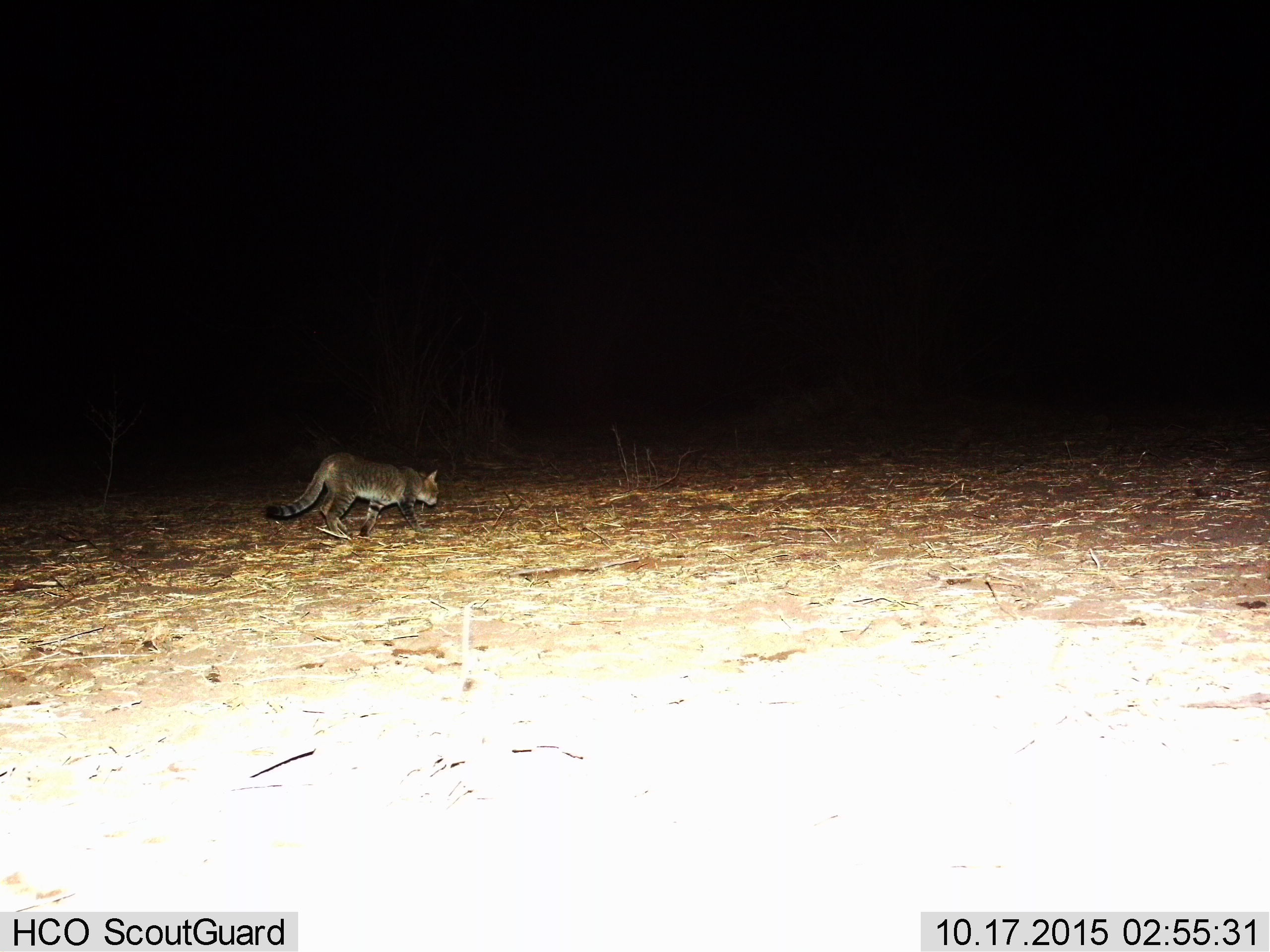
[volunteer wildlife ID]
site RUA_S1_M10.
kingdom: Animalia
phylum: Chordata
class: Mammalia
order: Carnivora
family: Felidae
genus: Felis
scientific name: Felis lybica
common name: african wild cat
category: africanwildcat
Africanwildcat (african wild cat) (Felis lybica), count 1. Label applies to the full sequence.